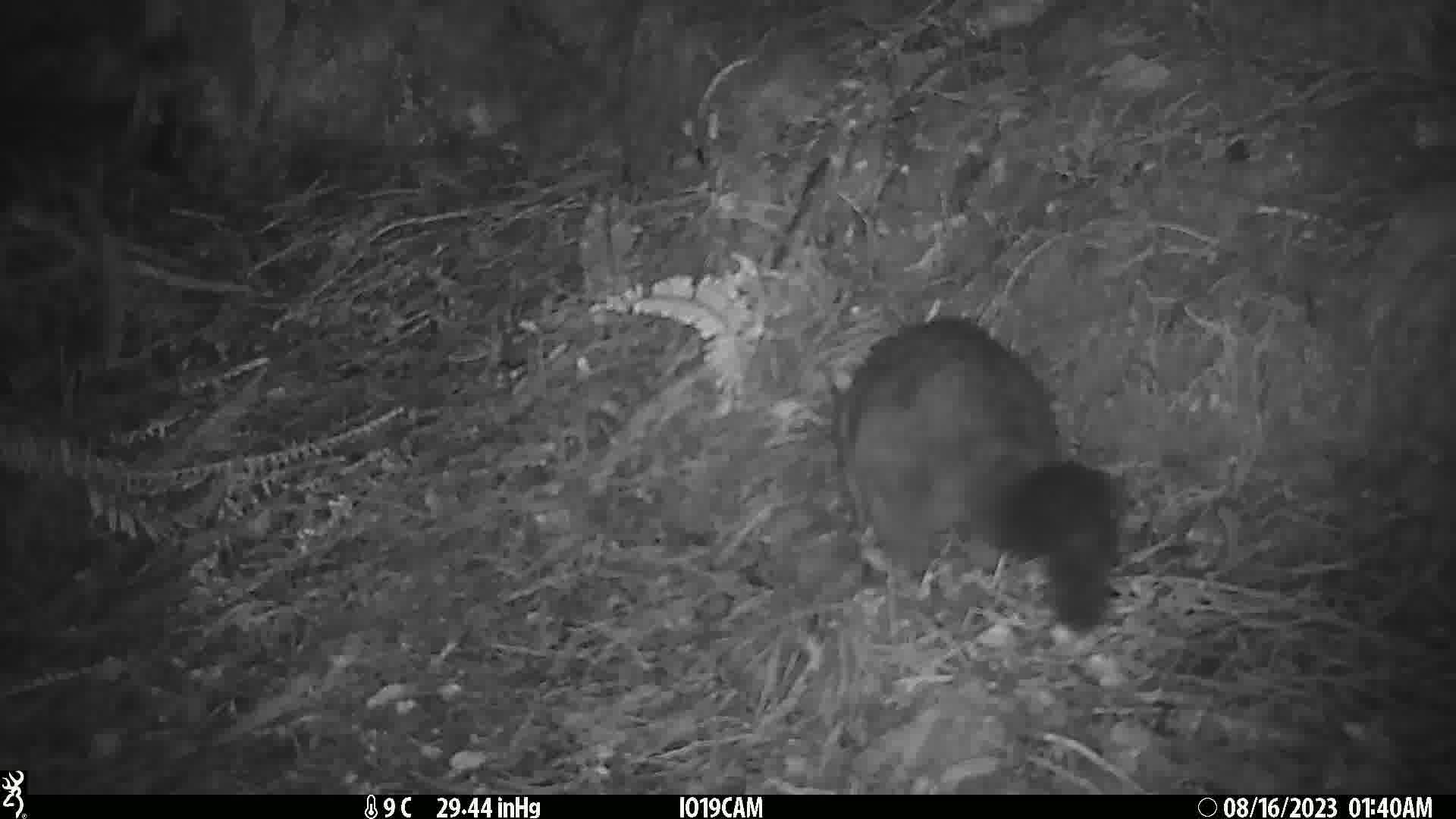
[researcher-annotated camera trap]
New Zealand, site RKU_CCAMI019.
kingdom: Animalia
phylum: Chordata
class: Mammalia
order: Diprotodontia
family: Phalangeridae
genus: Trichosurus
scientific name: Trichosurus vulpecula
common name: common brushtail possum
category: possum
Possum (common brushtail possum) (Trichosurus vulpecula).